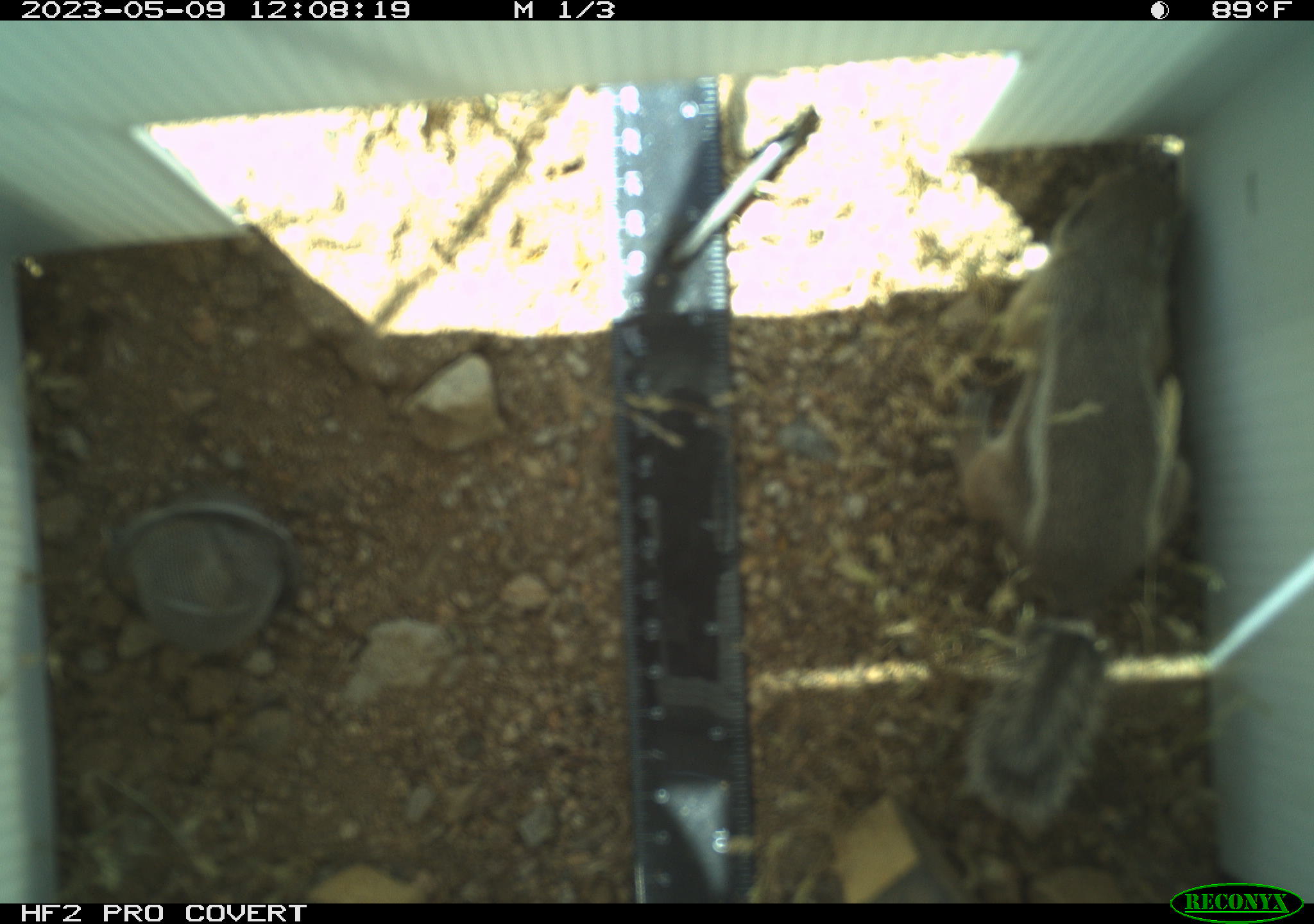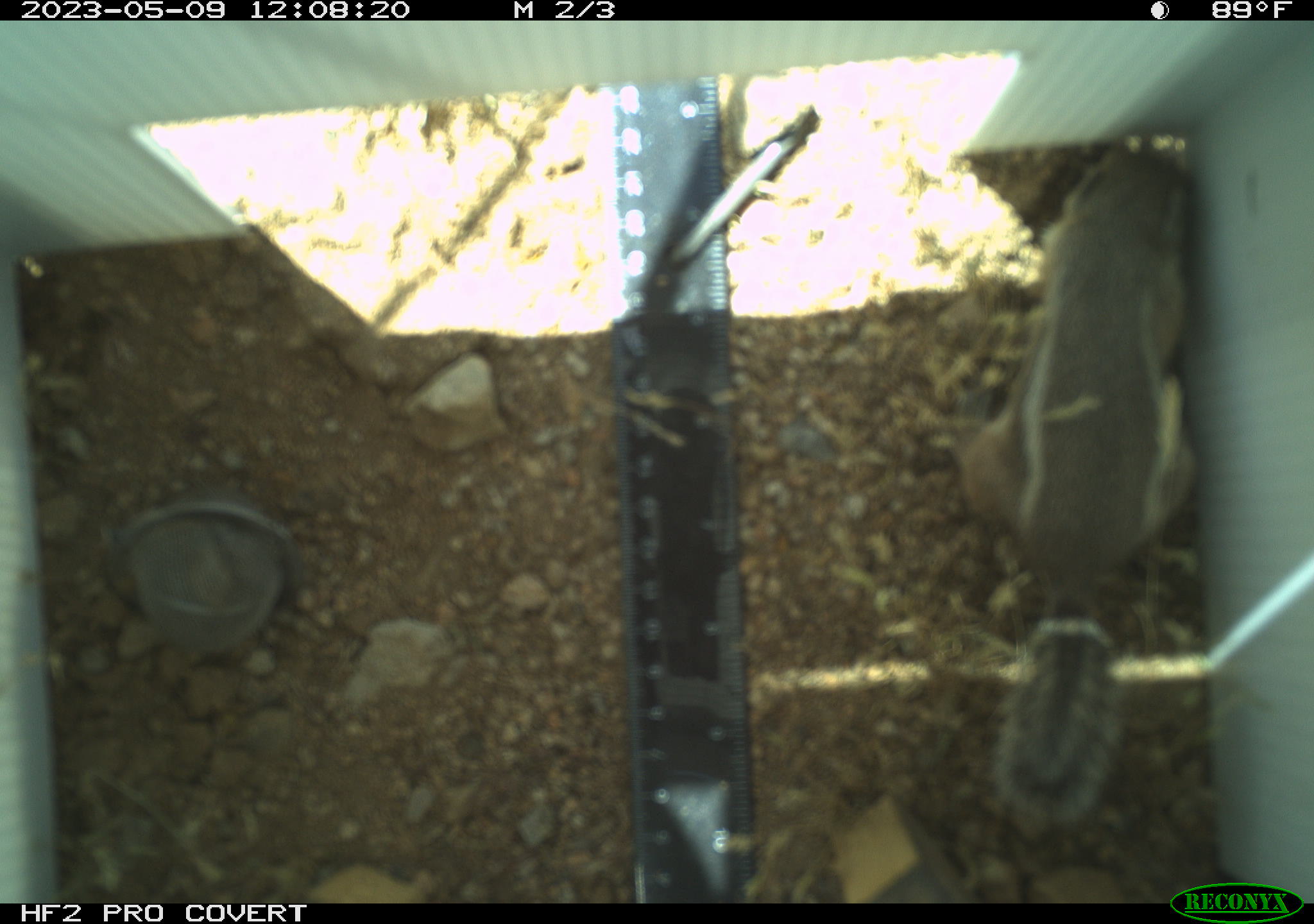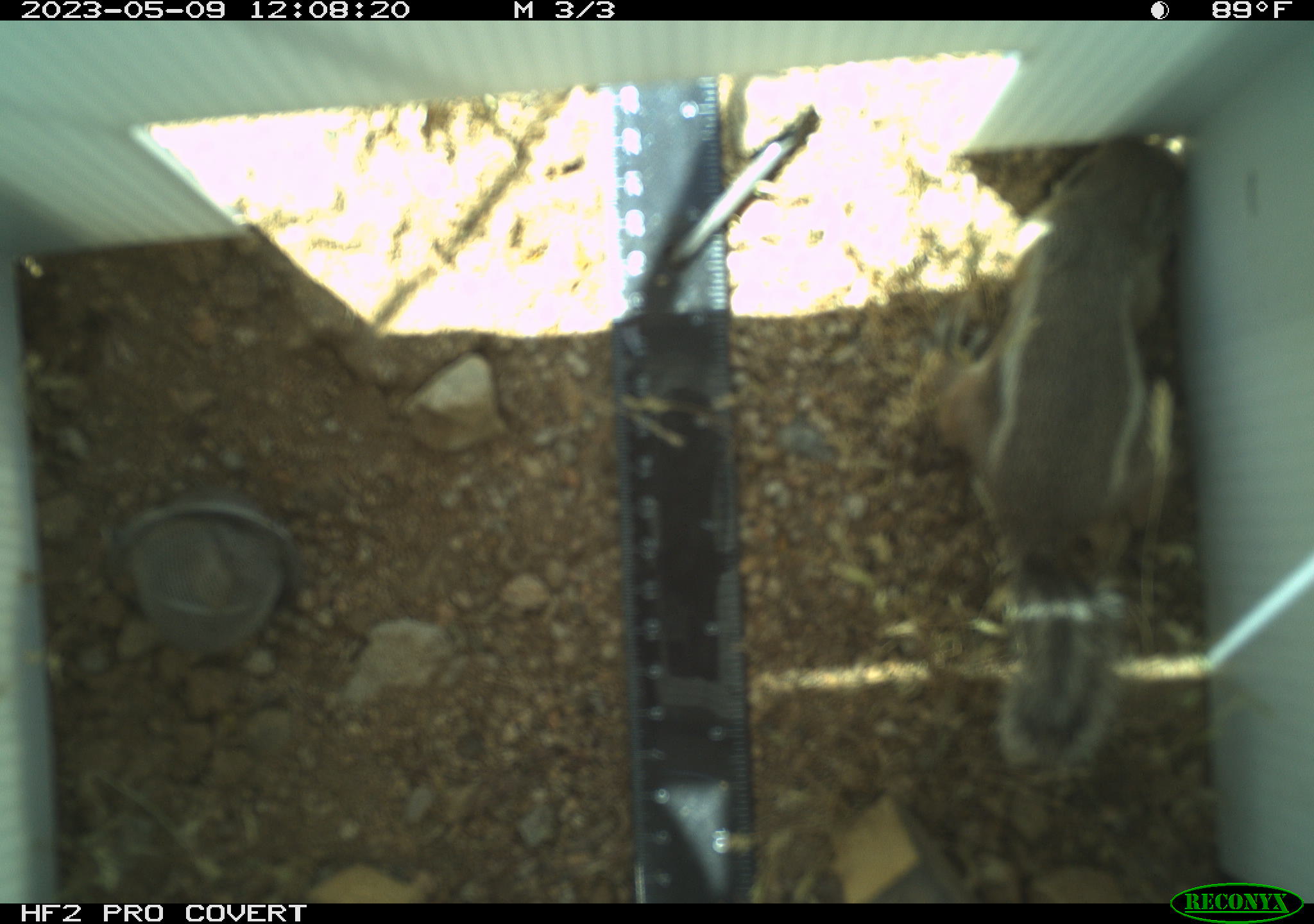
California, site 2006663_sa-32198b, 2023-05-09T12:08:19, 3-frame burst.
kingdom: Animalia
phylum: Chordata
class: Mammalia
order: Rodentia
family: Sciuridae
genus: Ammospermophilus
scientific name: Ammospermophilus leucurus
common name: white-tailed antelope squirrel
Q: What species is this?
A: White-tailed antelope squirrel (Ammospermophilus leucurus).